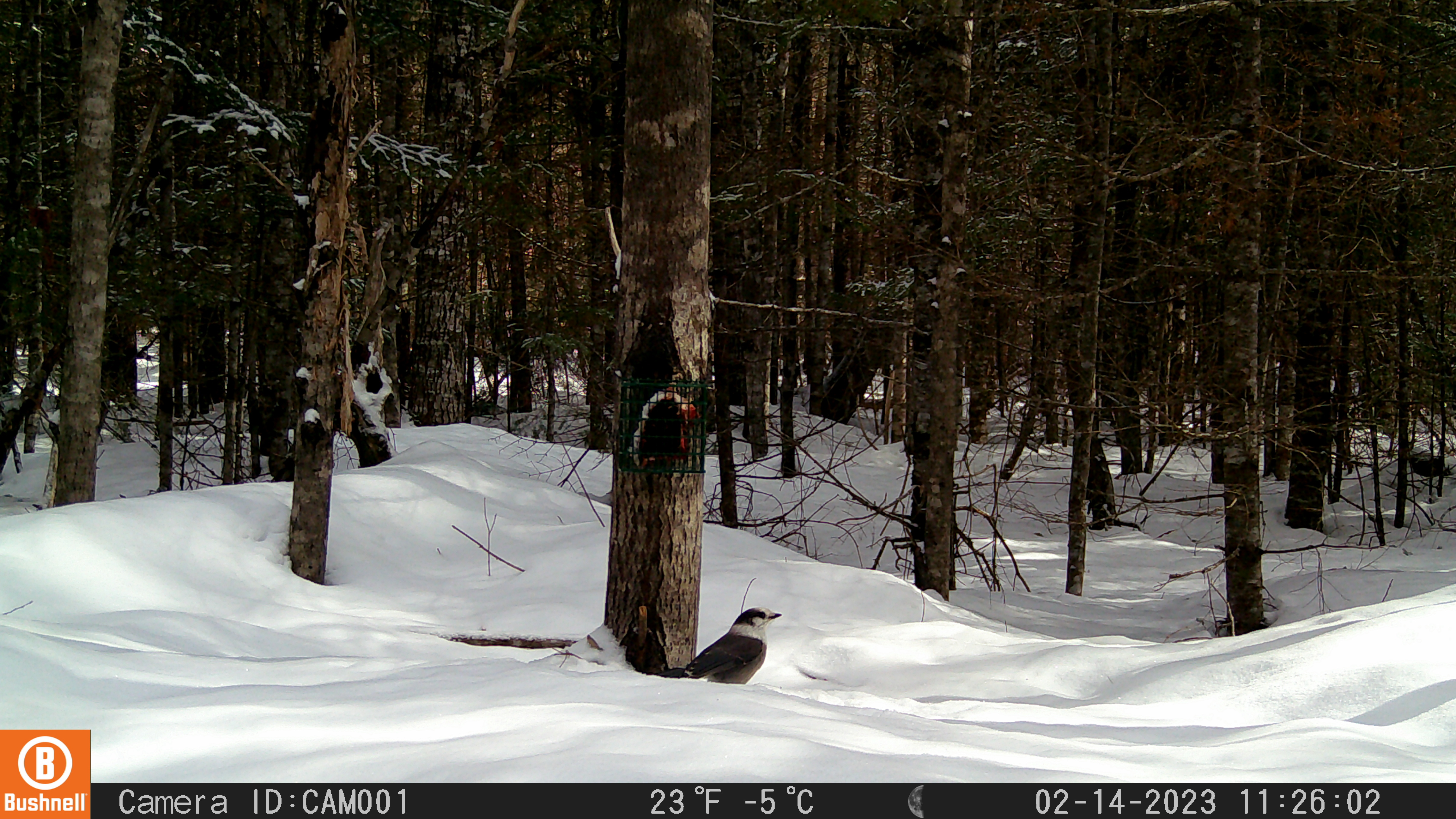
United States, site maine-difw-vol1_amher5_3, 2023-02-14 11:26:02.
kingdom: Animalia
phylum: Chordata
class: Aves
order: Passeriformes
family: Corvidae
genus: Perisoreus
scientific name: Perisoreus canadensis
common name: canada jay